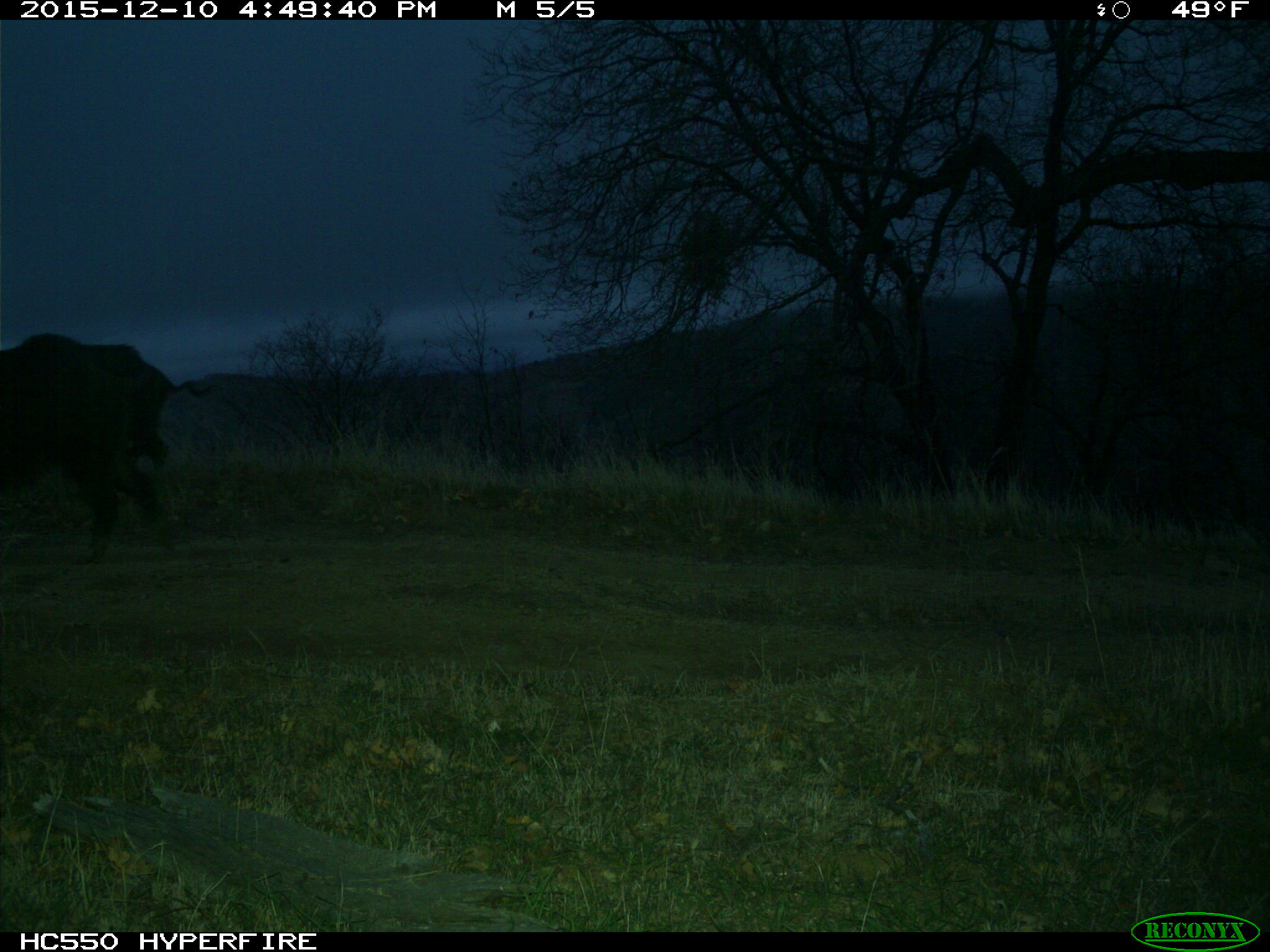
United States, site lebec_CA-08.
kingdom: Animalia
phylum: Chordata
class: Mammalia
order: Artiodactyla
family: Suidae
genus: Sus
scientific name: Sus scrofa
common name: wild boar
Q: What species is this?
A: Sus scrofa (wild boar).